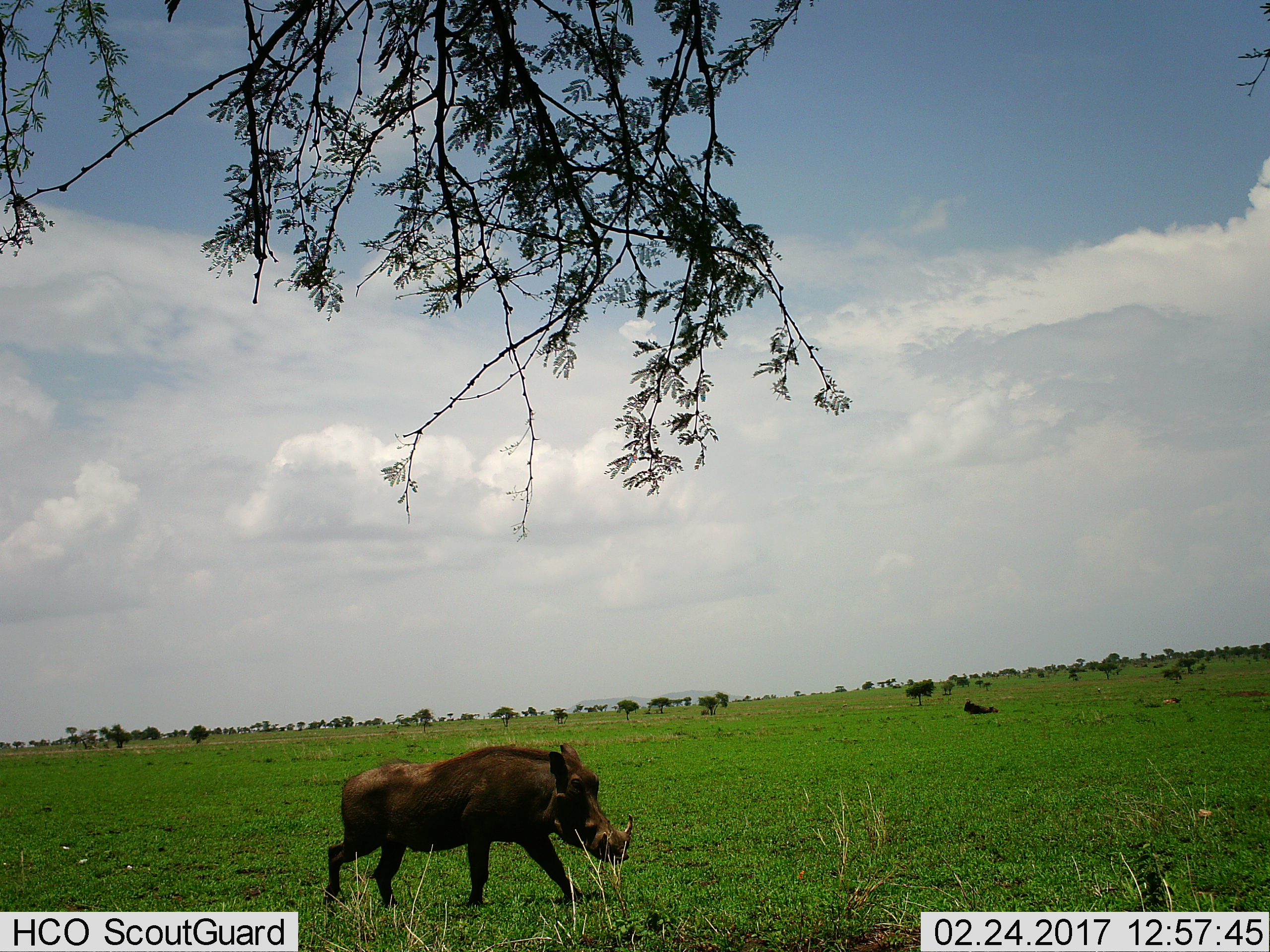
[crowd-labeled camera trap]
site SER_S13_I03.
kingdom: Animalia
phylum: Chordata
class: Mammalia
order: Artiodactyla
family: Suidae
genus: Phacochoerus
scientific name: Phacochoerus africanus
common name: warthog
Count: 1.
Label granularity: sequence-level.